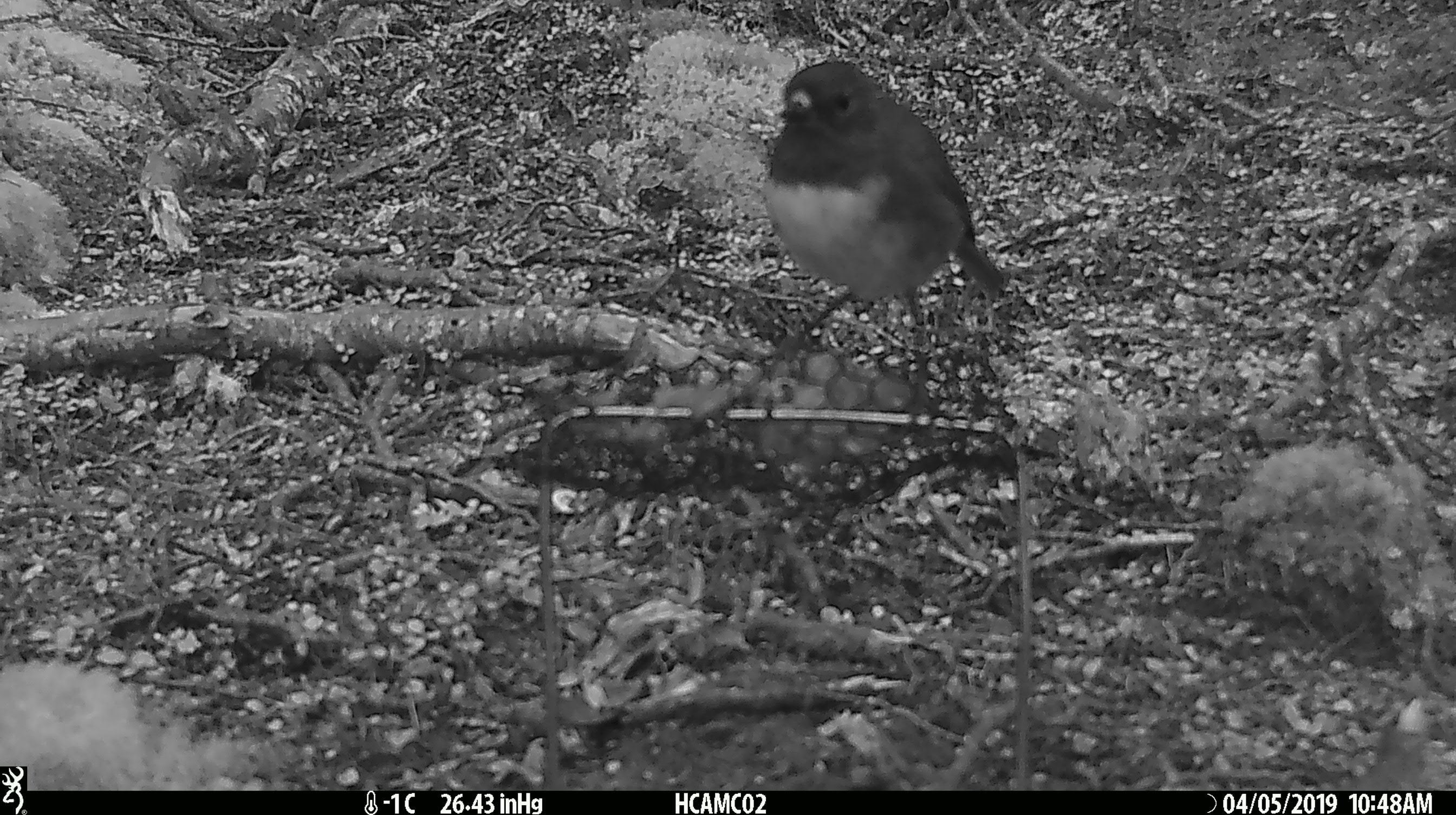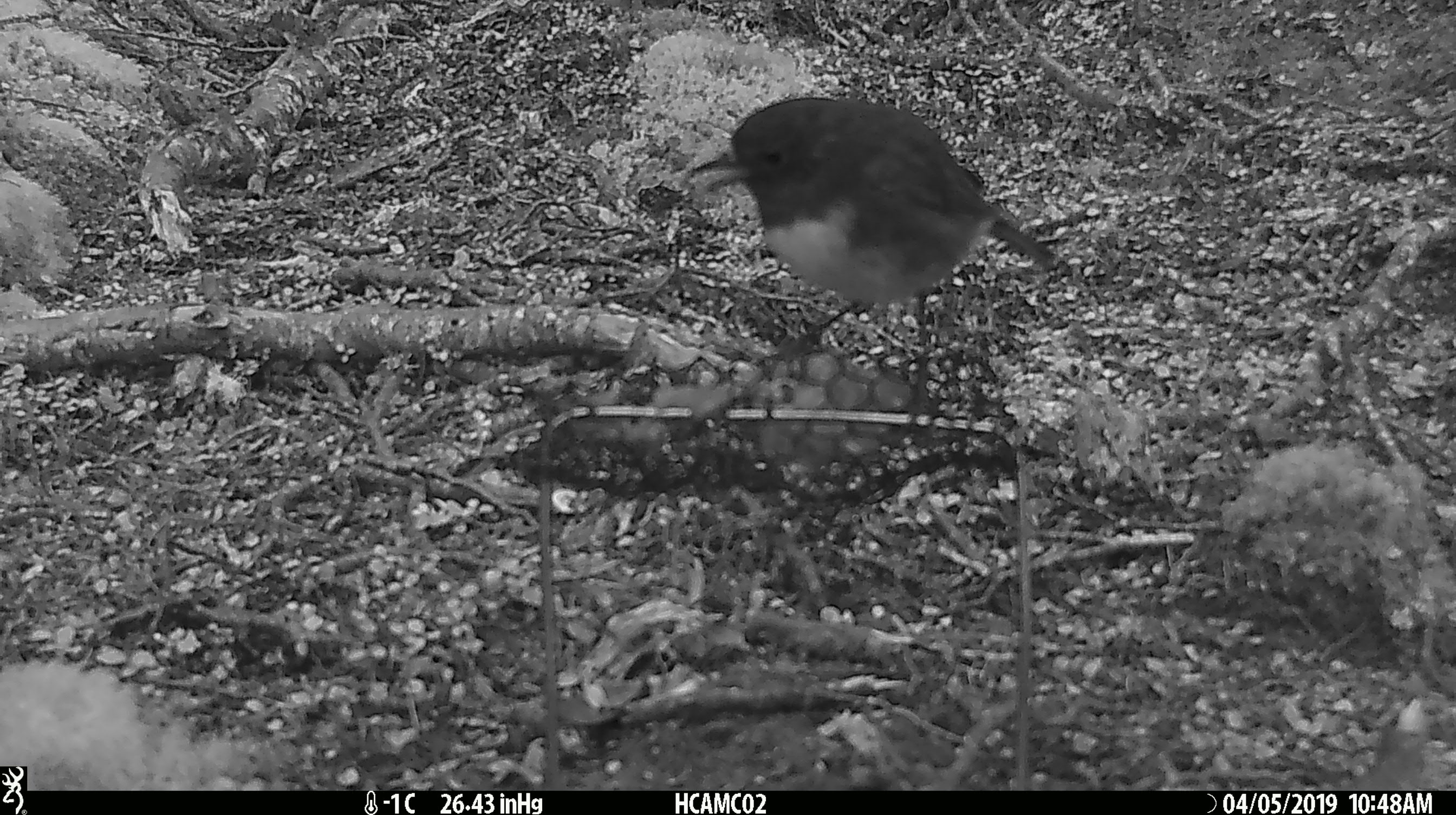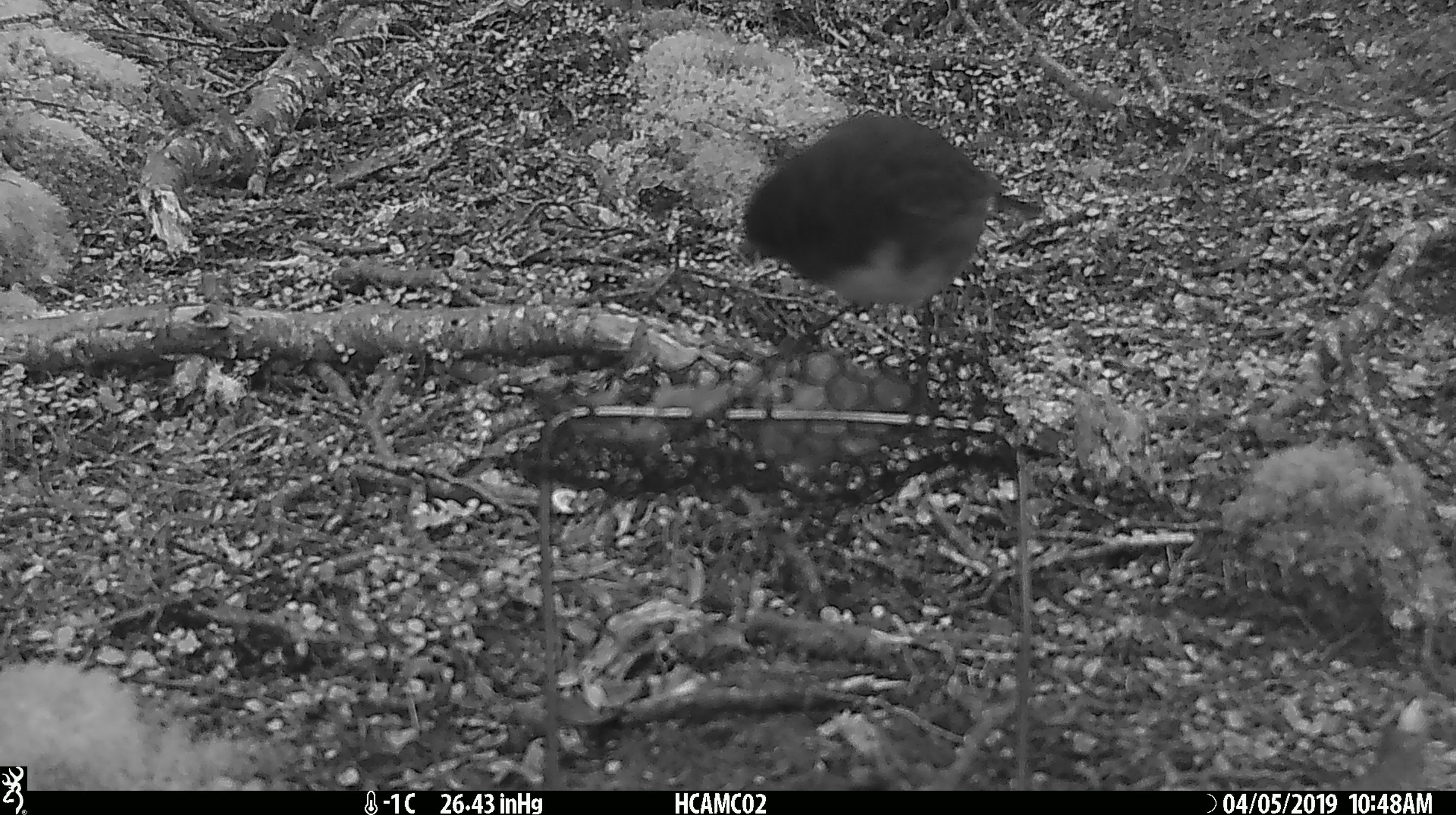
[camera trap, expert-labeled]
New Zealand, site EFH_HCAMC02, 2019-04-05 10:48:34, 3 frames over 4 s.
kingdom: Animalia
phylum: Chordata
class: Aves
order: Passeriformes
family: Petroicidae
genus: Petroica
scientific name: Petroica australis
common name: new zealand robin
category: robin